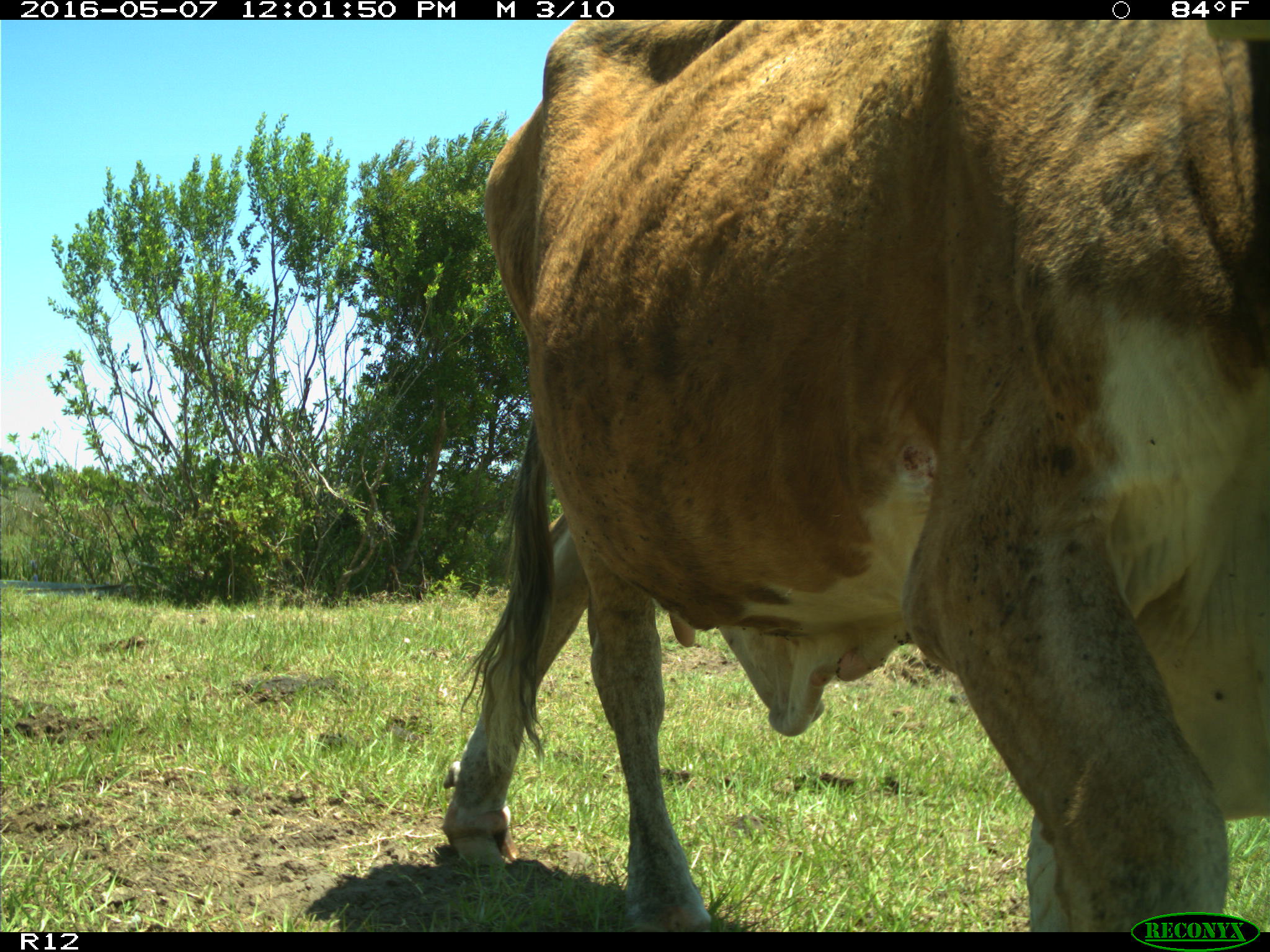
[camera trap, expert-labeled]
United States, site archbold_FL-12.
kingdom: Animalia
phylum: Chordata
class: Mammalia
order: Artiodactyla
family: Bovidae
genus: Bos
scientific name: Bos taurus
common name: domestic cow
Bos taurus (domestic cow).